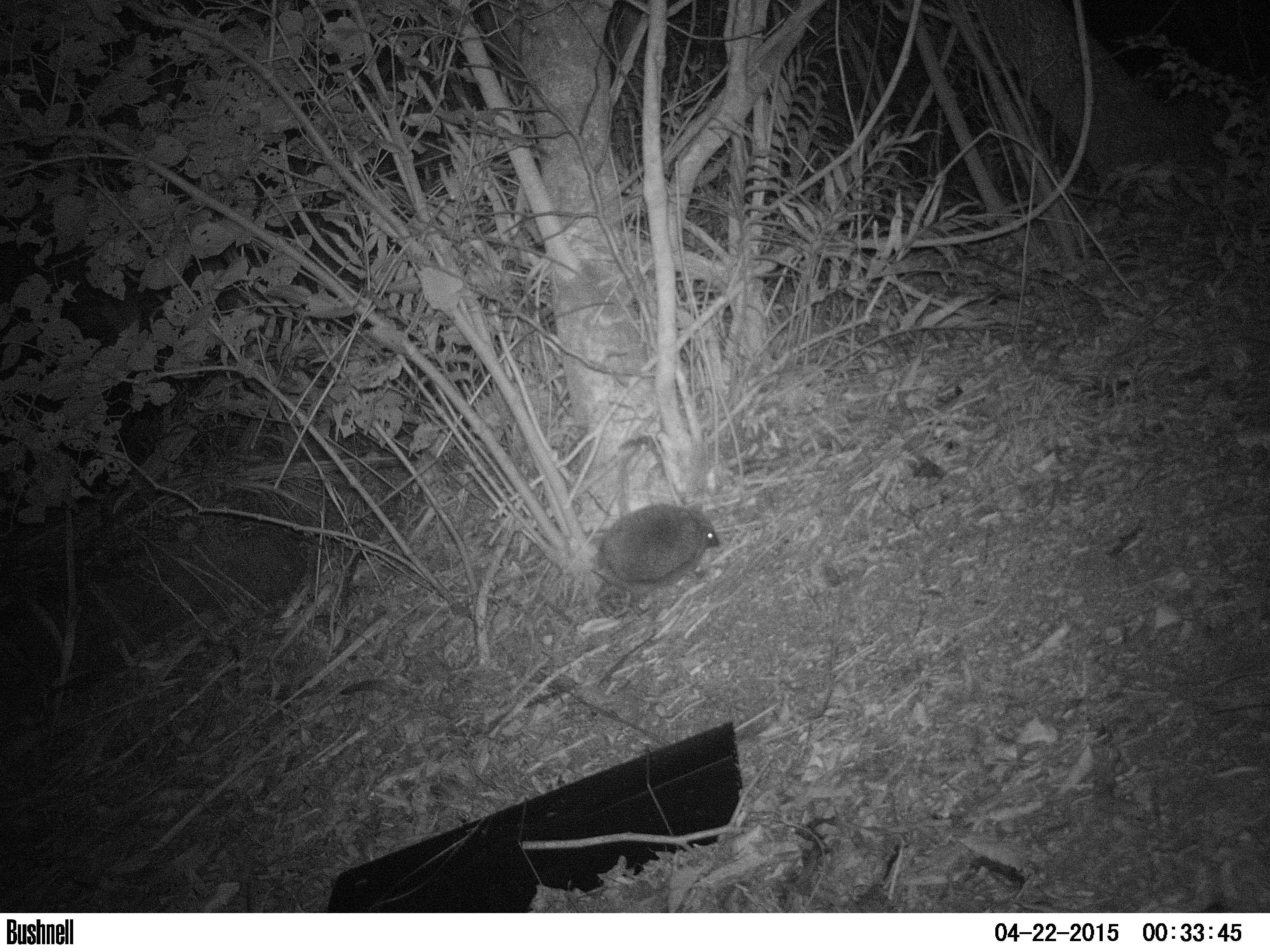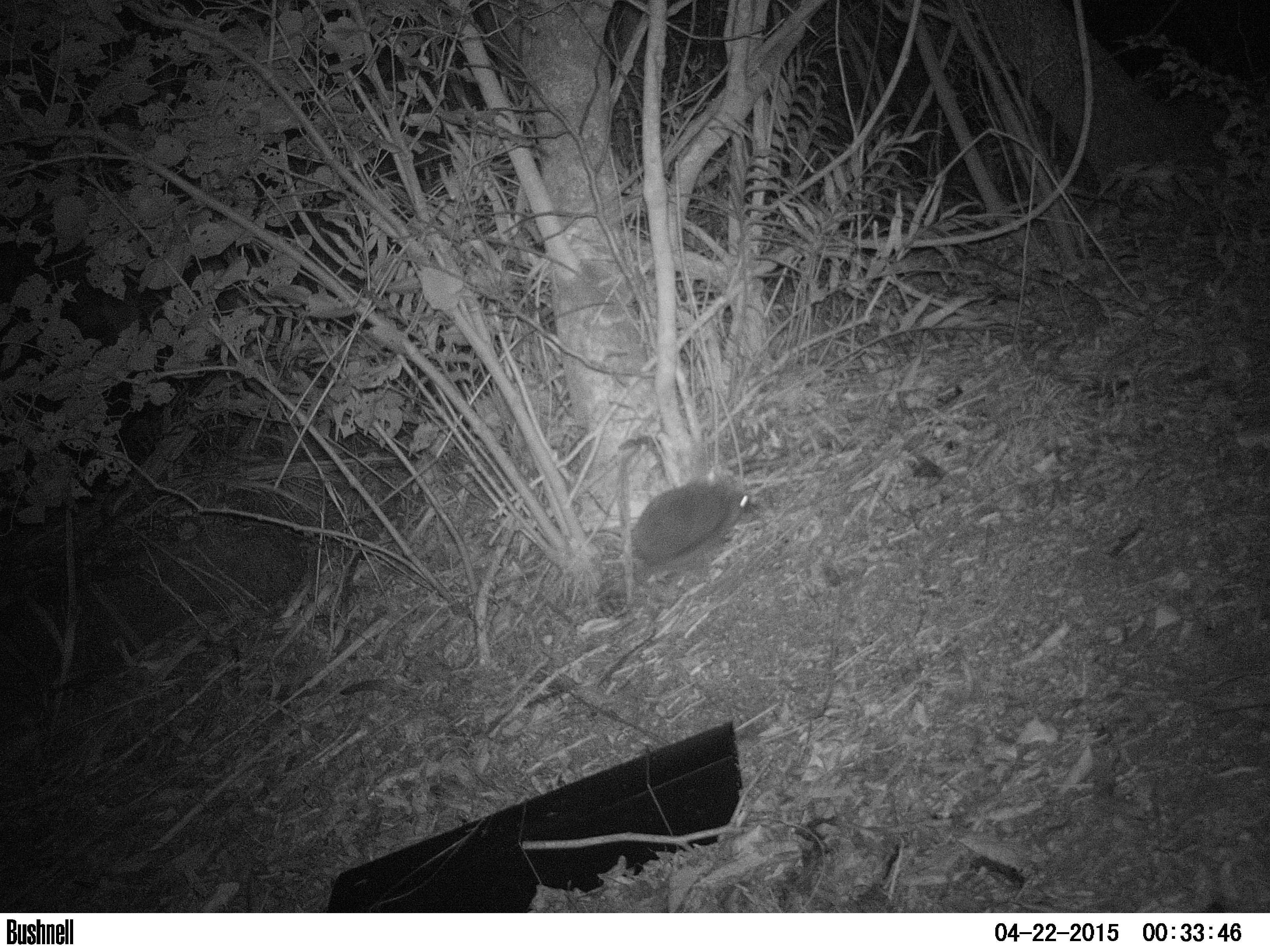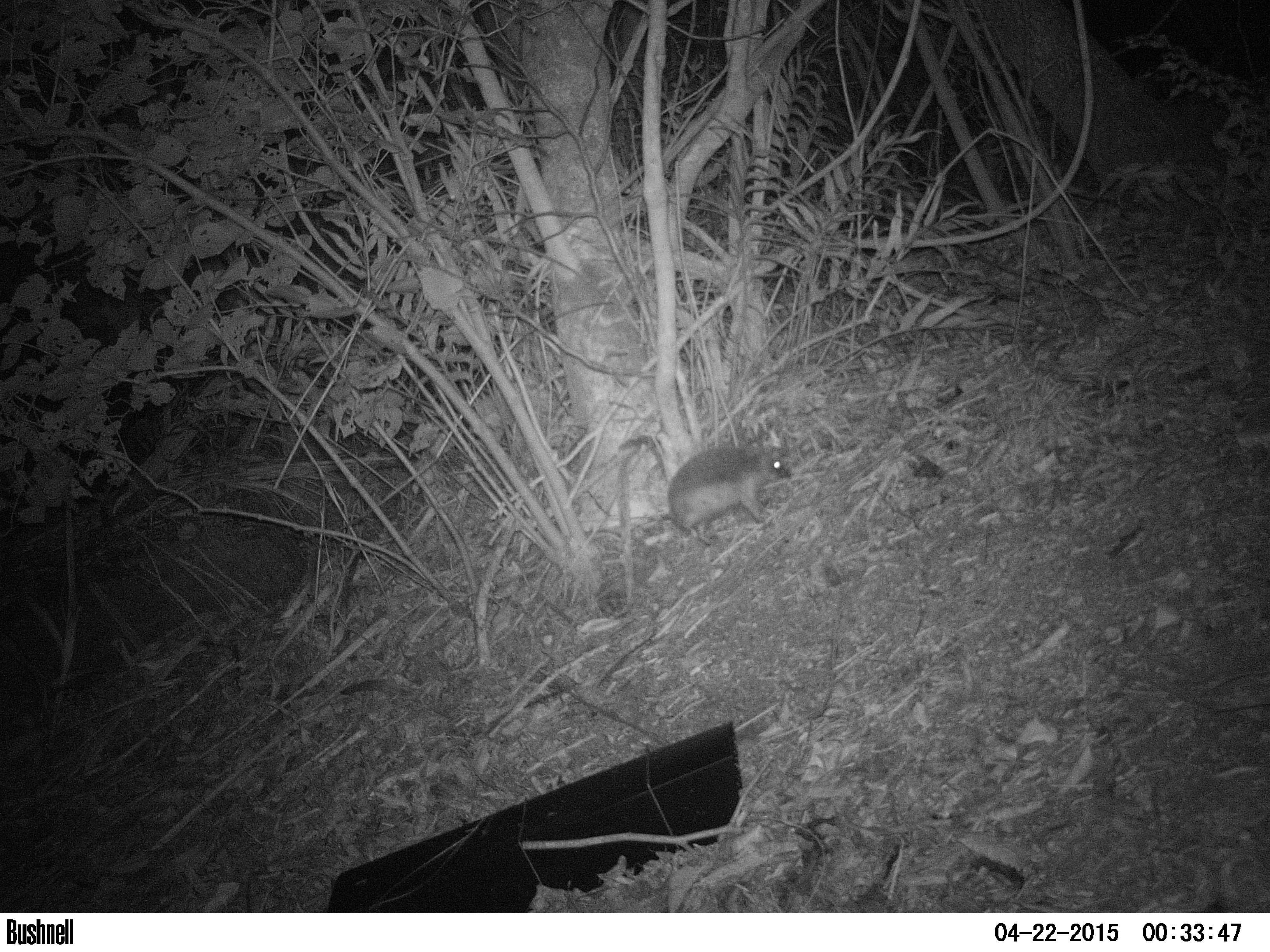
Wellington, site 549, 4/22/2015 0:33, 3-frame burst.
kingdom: Animalia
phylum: Chordata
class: Mammalia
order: Eulipotyphla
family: Erinaceidae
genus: Erinaceus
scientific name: Erinaceus europaeus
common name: hedgehog